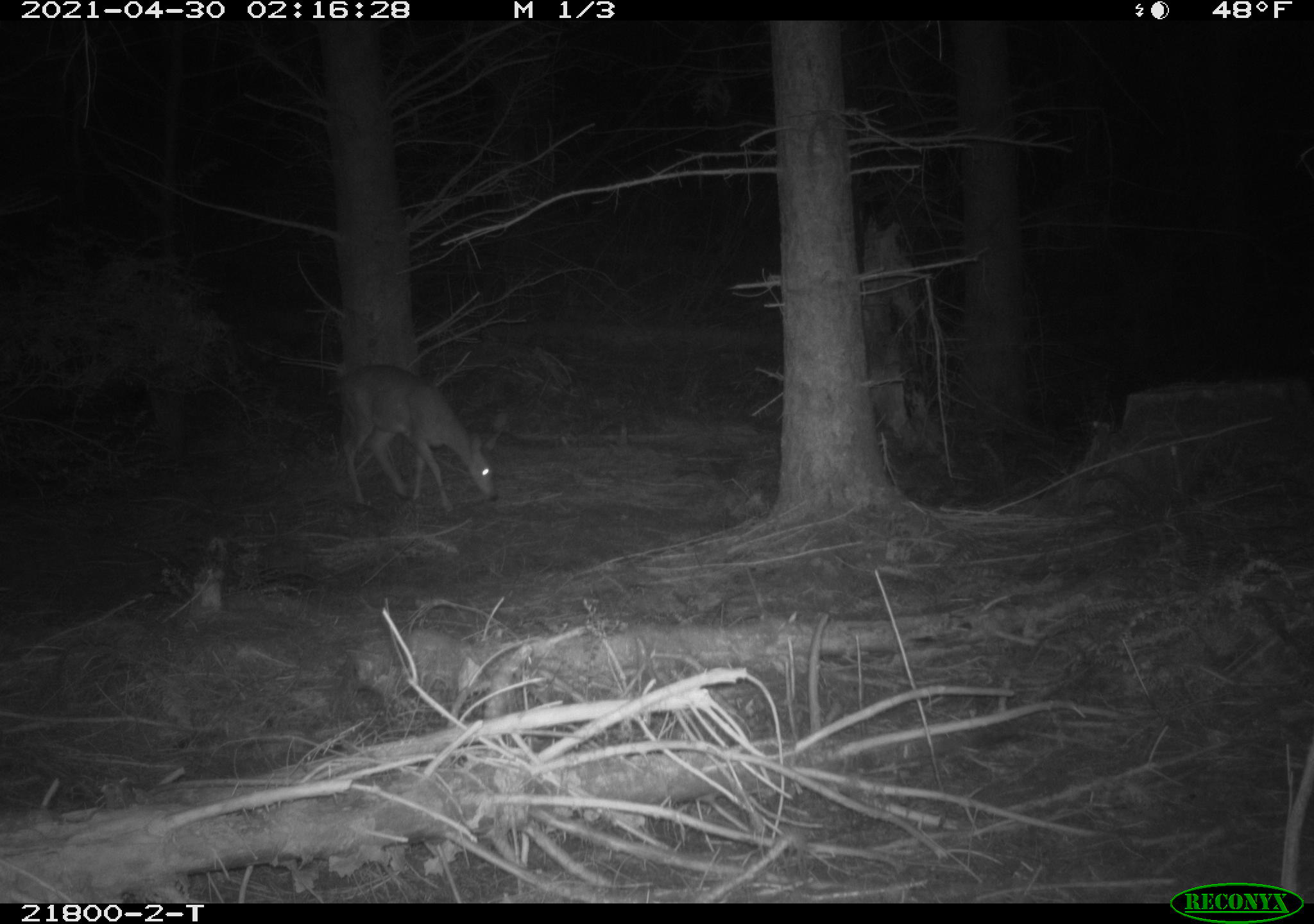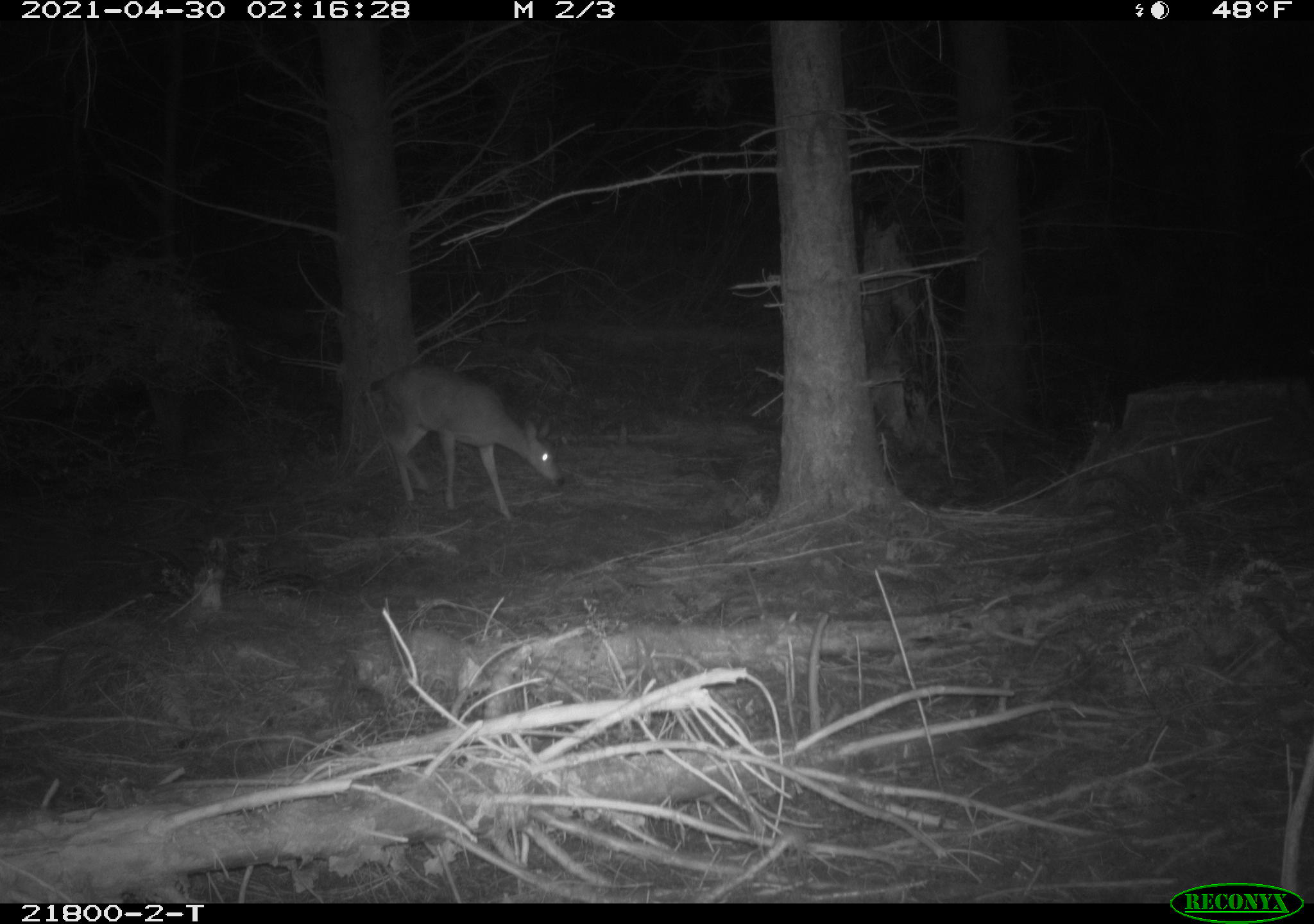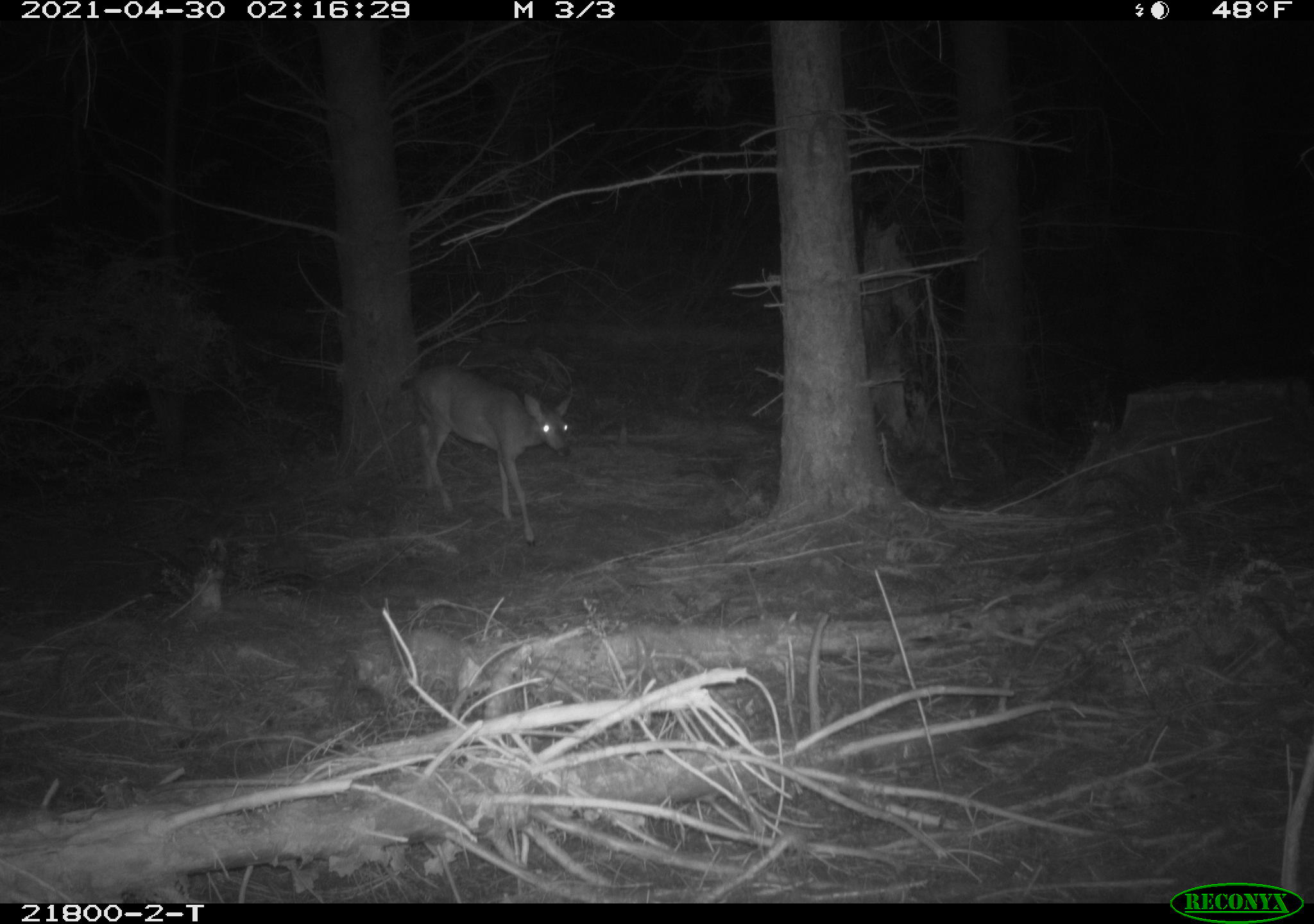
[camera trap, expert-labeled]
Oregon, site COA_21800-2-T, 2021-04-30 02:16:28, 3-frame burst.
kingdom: Animalia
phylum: Chordata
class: Mammalia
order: Artiodactyla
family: Cervidae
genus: Odocoileus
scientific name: Odocoileus hemionus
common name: black-tailed deer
Black-tailed deer (Odocoileus hemionus).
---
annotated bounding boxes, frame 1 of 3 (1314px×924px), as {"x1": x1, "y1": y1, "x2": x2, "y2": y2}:
black-tailed deer: {"x1": 305, "y1": 354, "x2": 521, "y2": 519}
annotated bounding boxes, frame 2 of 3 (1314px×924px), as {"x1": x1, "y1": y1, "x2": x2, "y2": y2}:
black-tailed deer: {"x1": 345, "y1": 356, "x2": 581, "y2": 535}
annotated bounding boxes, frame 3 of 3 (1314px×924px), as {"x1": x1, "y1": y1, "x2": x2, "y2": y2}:
black-tailed deer: {"x1": 393, "y1": 356, "x2": 593, "y2": 569}